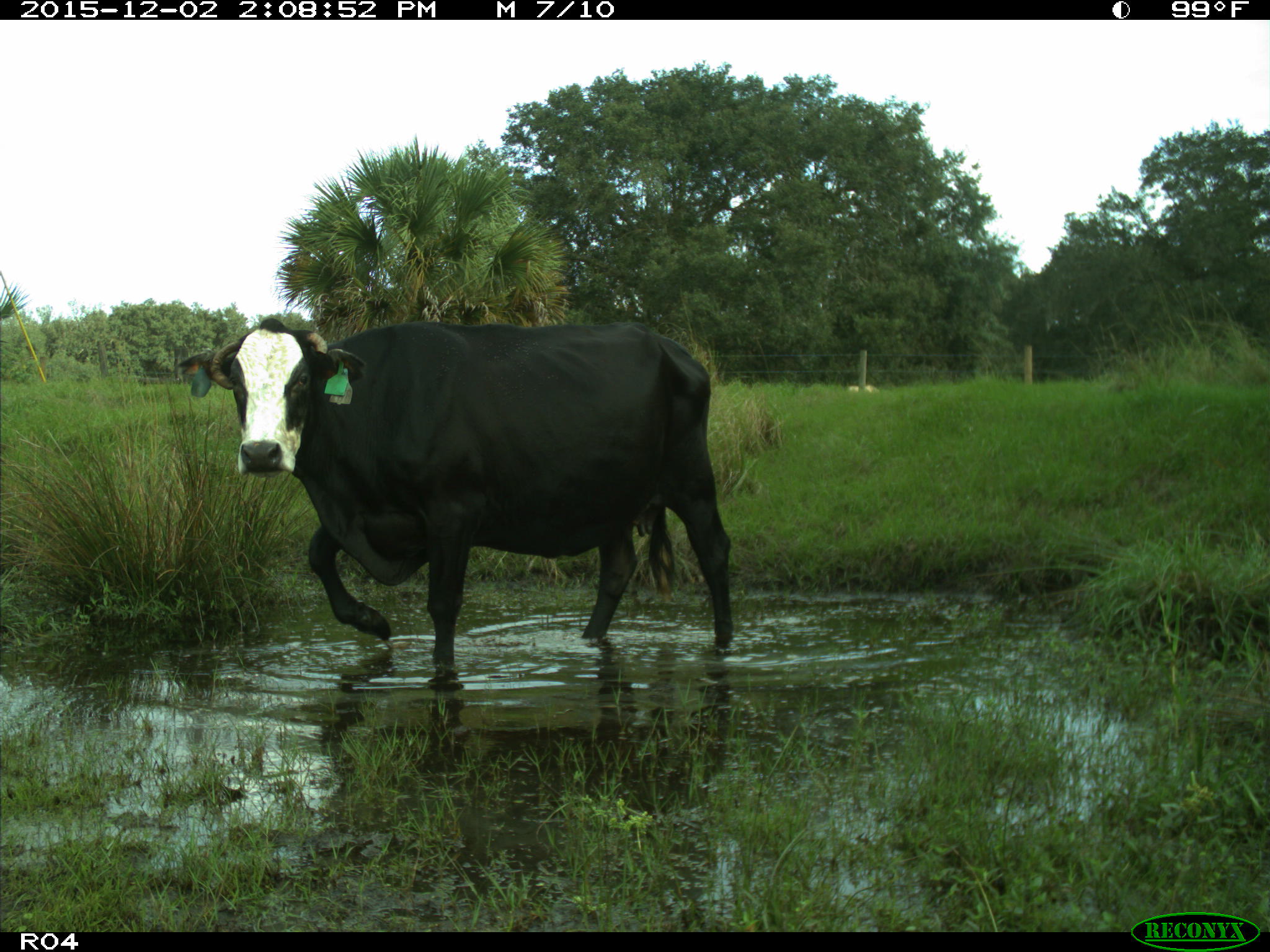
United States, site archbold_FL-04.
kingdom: Animalia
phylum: Chordata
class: Mammalia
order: Artiodactyla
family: Bovidae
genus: Bos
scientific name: Bos taurus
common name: domestic cow